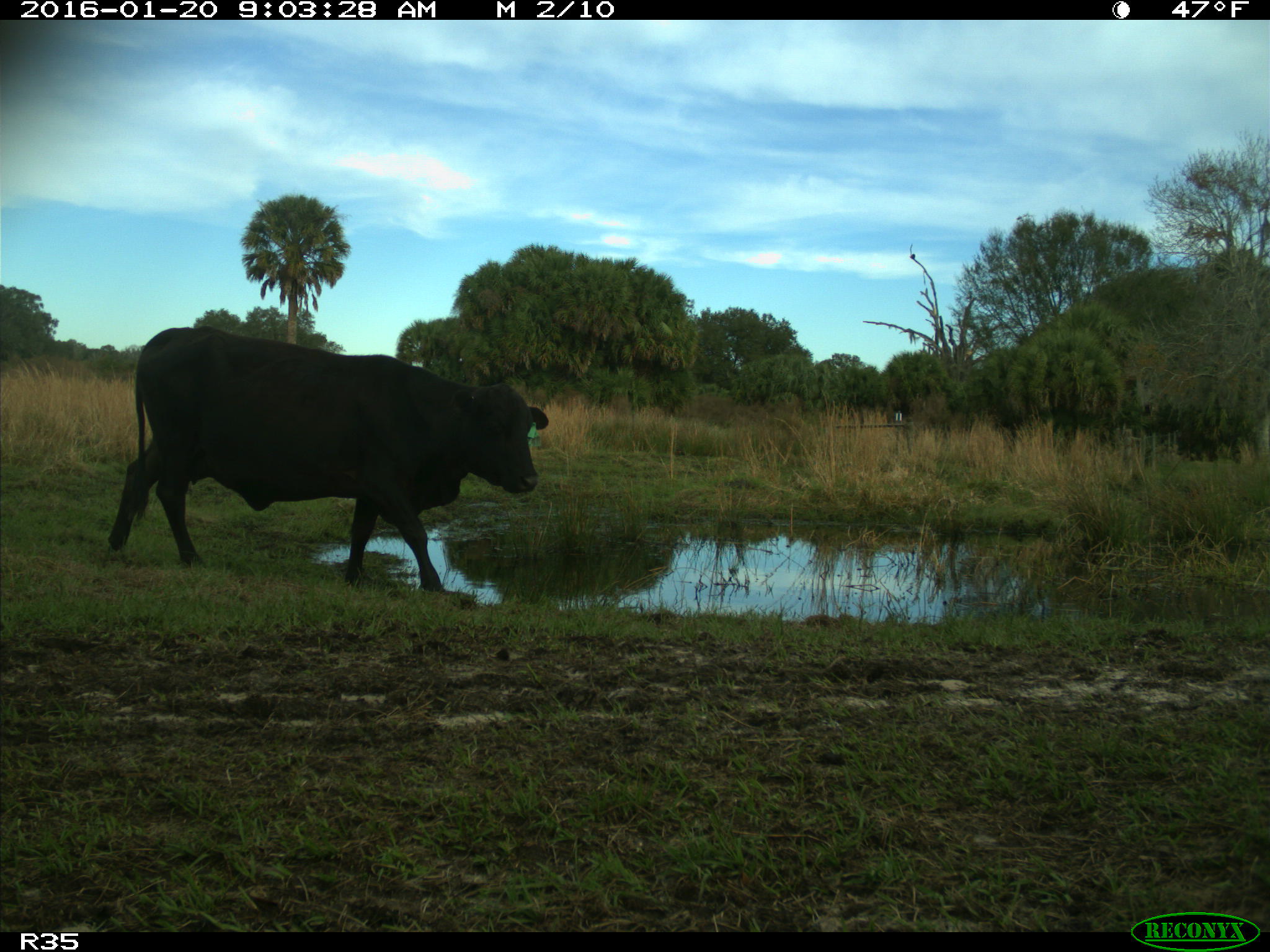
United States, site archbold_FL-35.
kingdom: Animalia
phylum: Chordata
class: Mammalia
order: Artiodactyla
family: Bovidae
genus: Bos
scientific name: Bos taurus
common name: domestic cow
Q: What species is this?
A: Bos taurus (domestic cow).